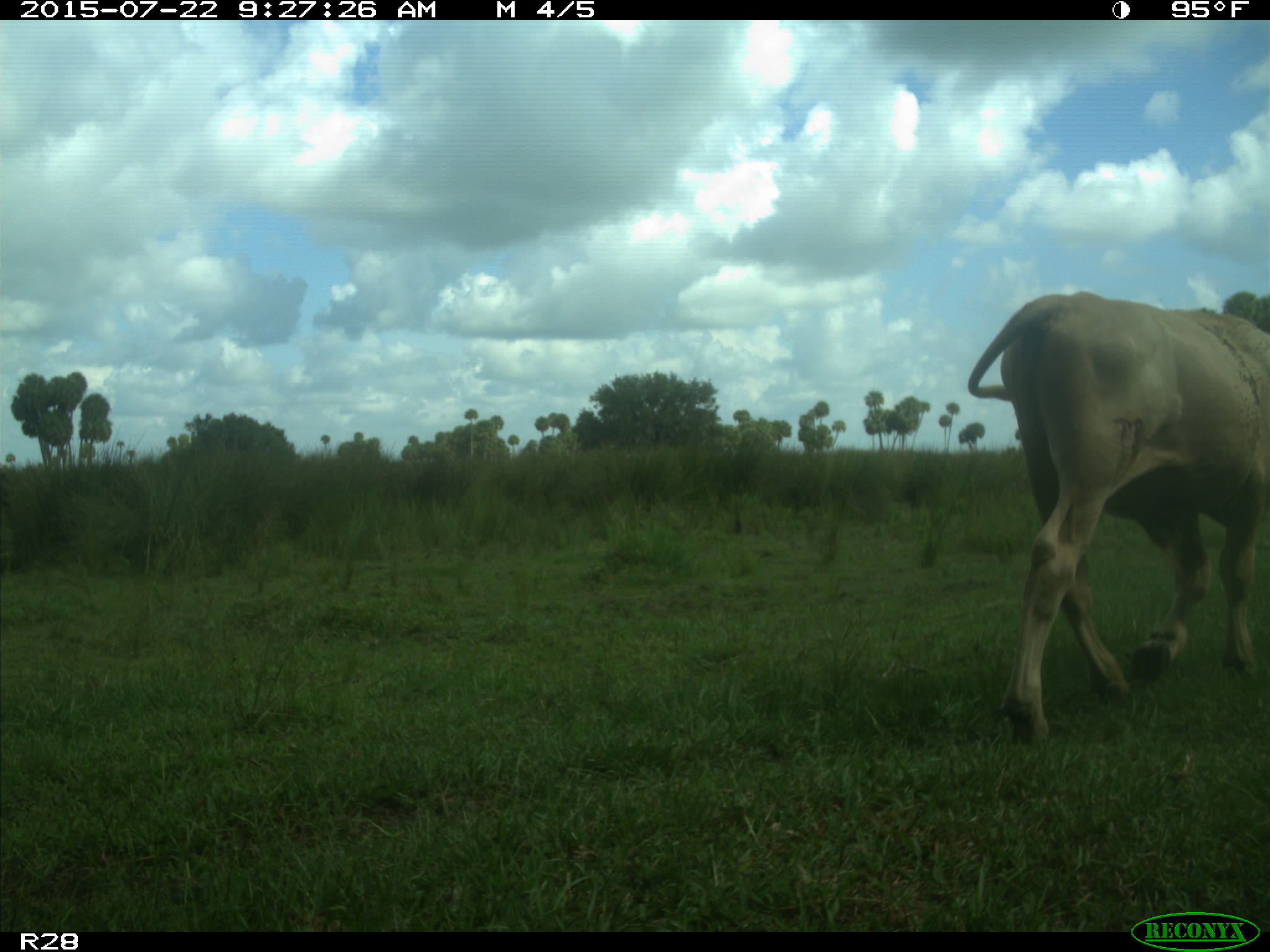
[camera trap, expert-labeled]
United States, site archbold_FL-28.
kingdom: Animalia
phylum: Chordata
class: Mammalia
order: Artiodactyla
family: Bovidae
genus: Bos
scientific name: Bos taurus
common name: domestic cow